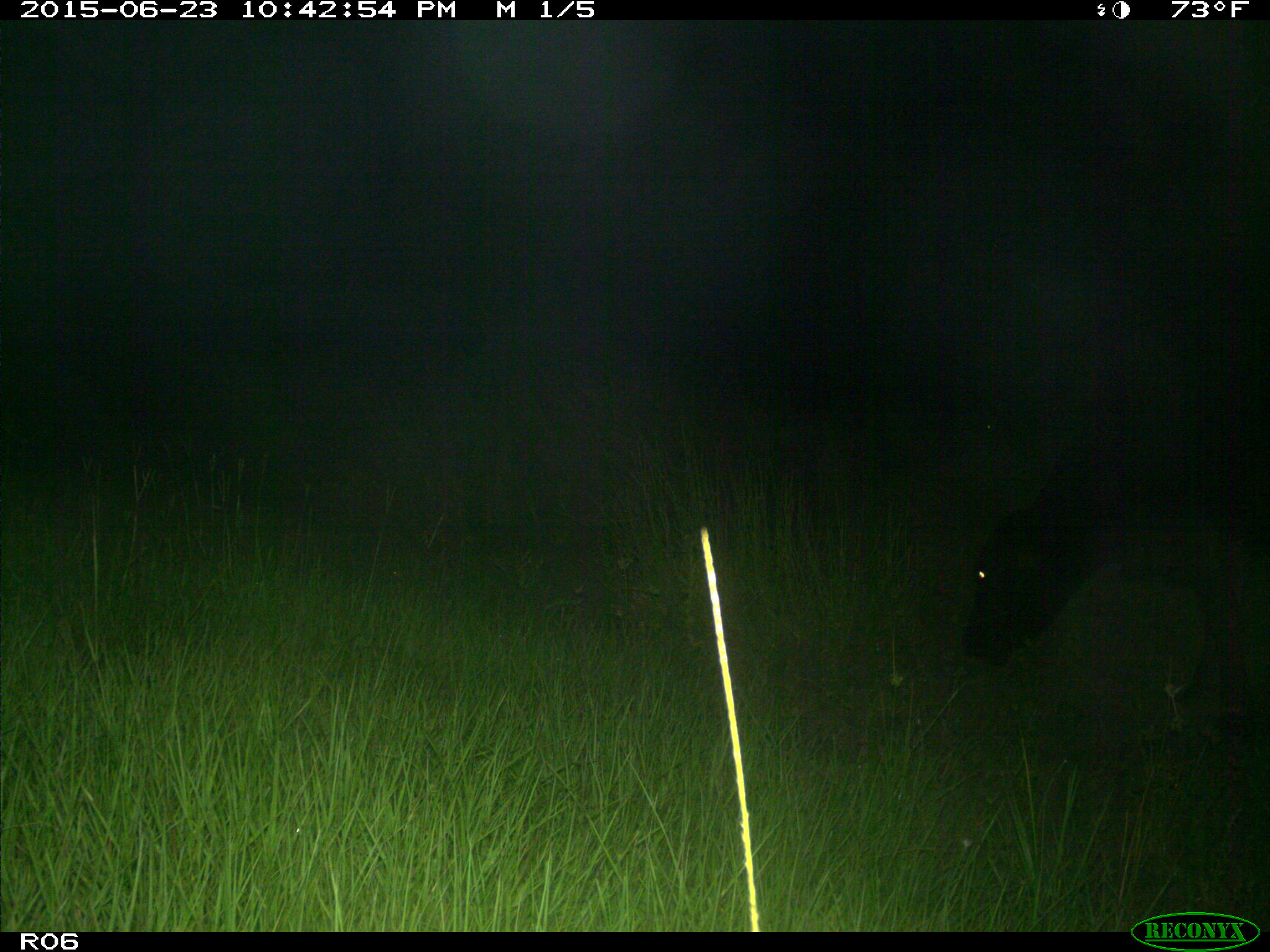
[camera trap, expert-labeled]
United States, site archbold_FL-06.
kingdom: Animalia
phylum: Chordata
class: Mammalia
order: Artiodactyla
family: Bovidae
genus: Bos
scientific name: Bos taurus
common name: domestic cow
Bos taurus (domestic cow).